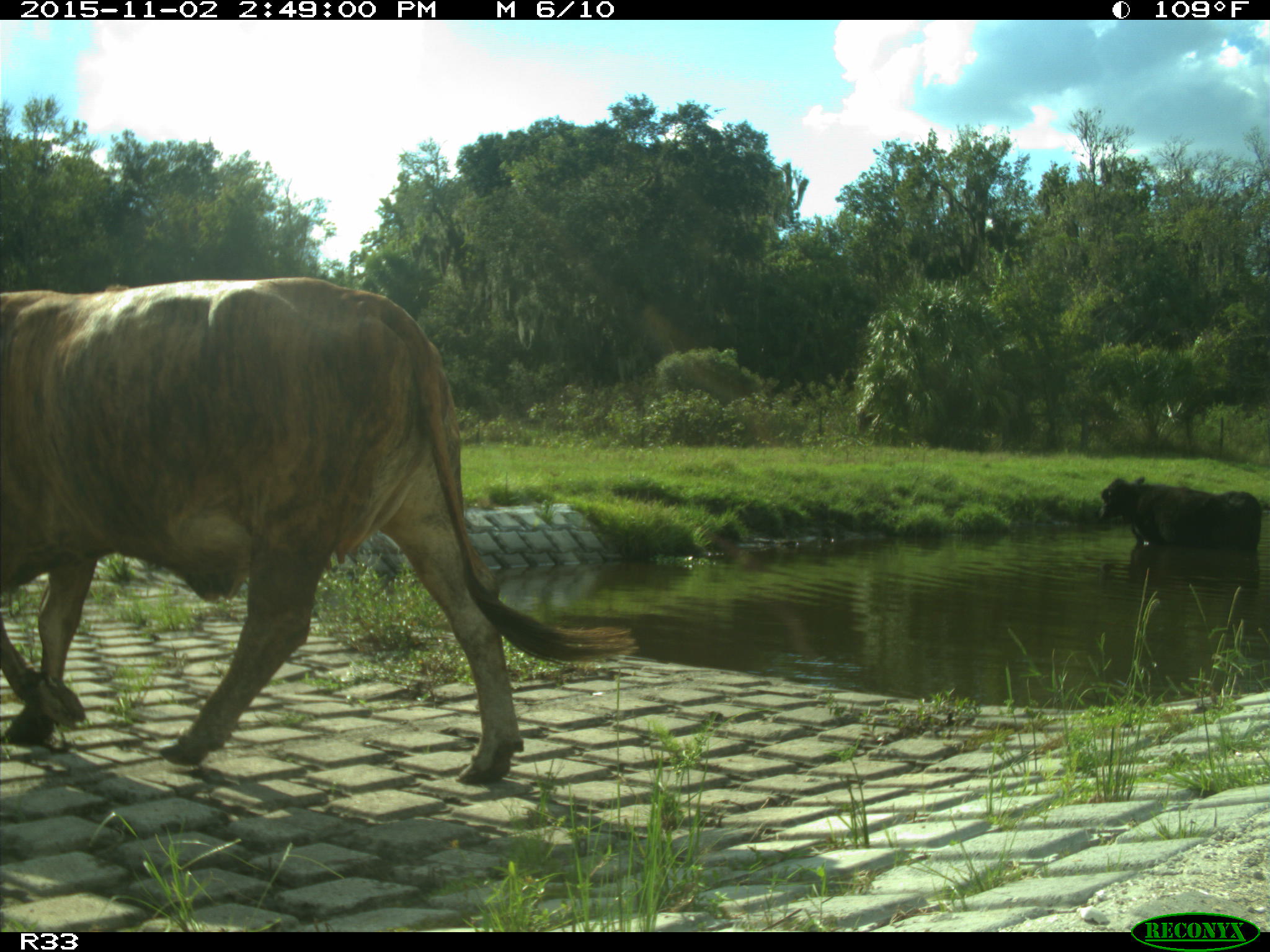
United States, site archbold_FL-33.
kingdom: Animalia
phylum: Chordata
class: Mammalia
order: Artiodactyla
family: Bovidae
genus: Bos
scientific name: Bos taurus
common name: domestic cow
Bos taurus (domestic cow).